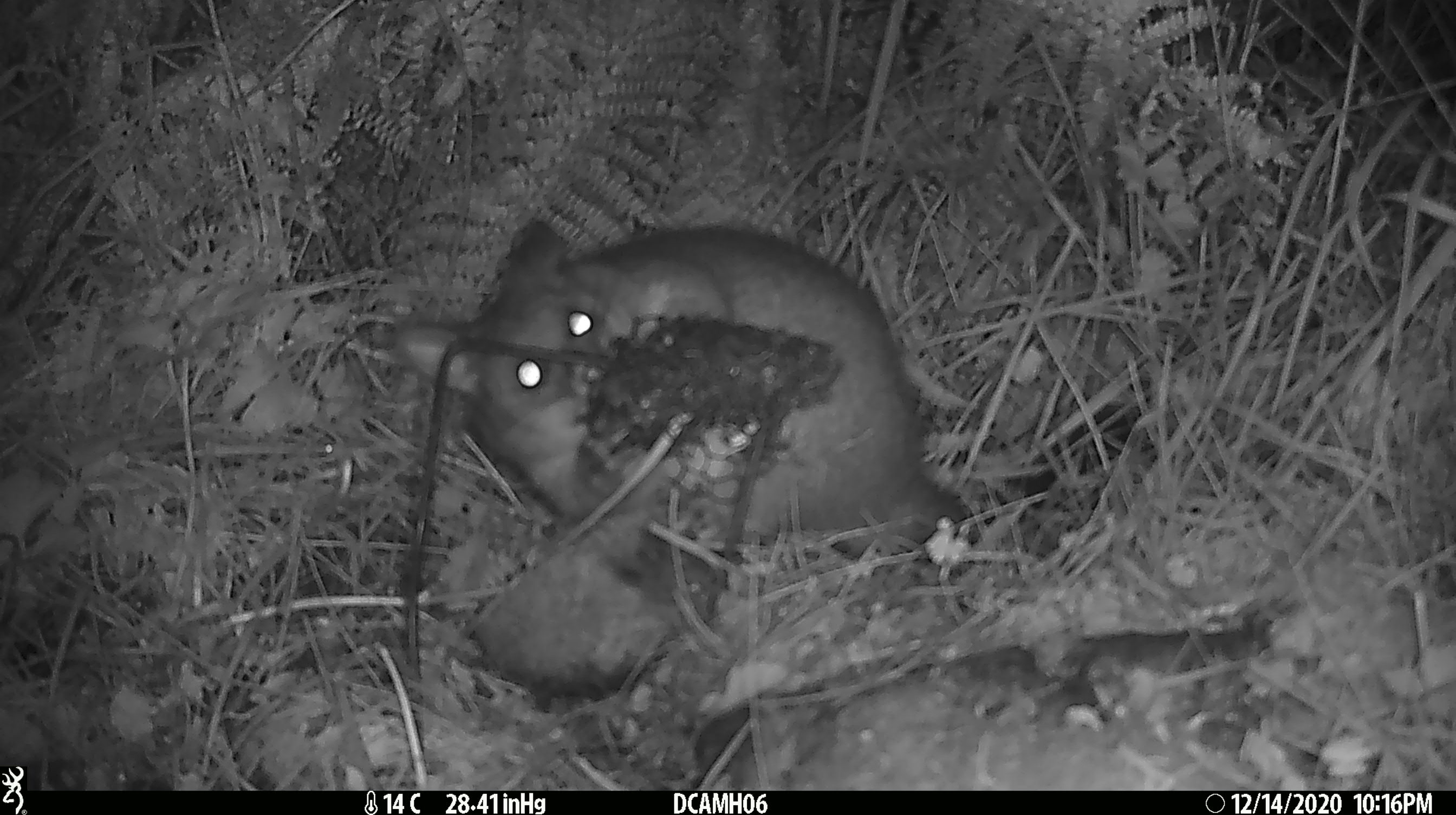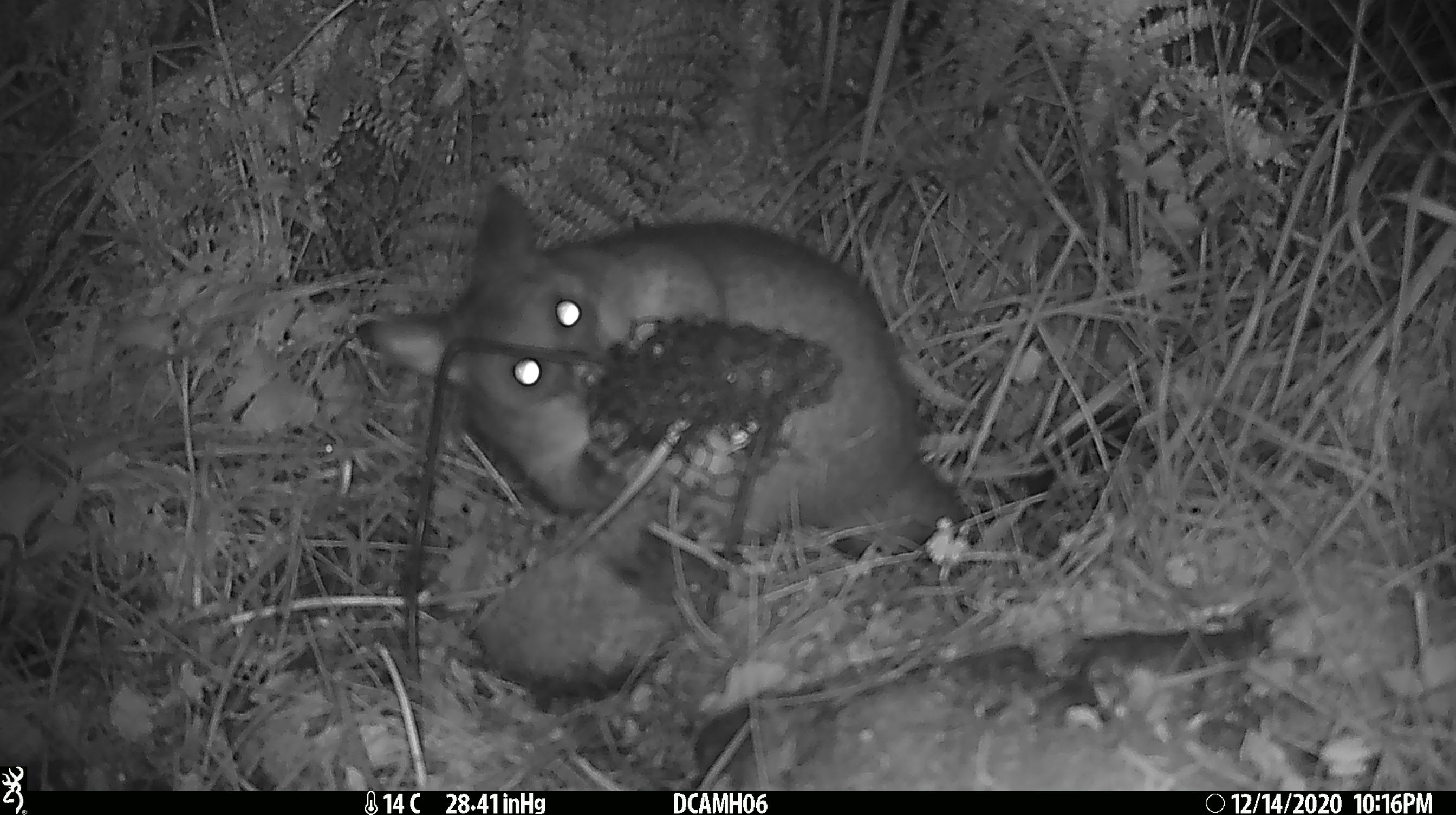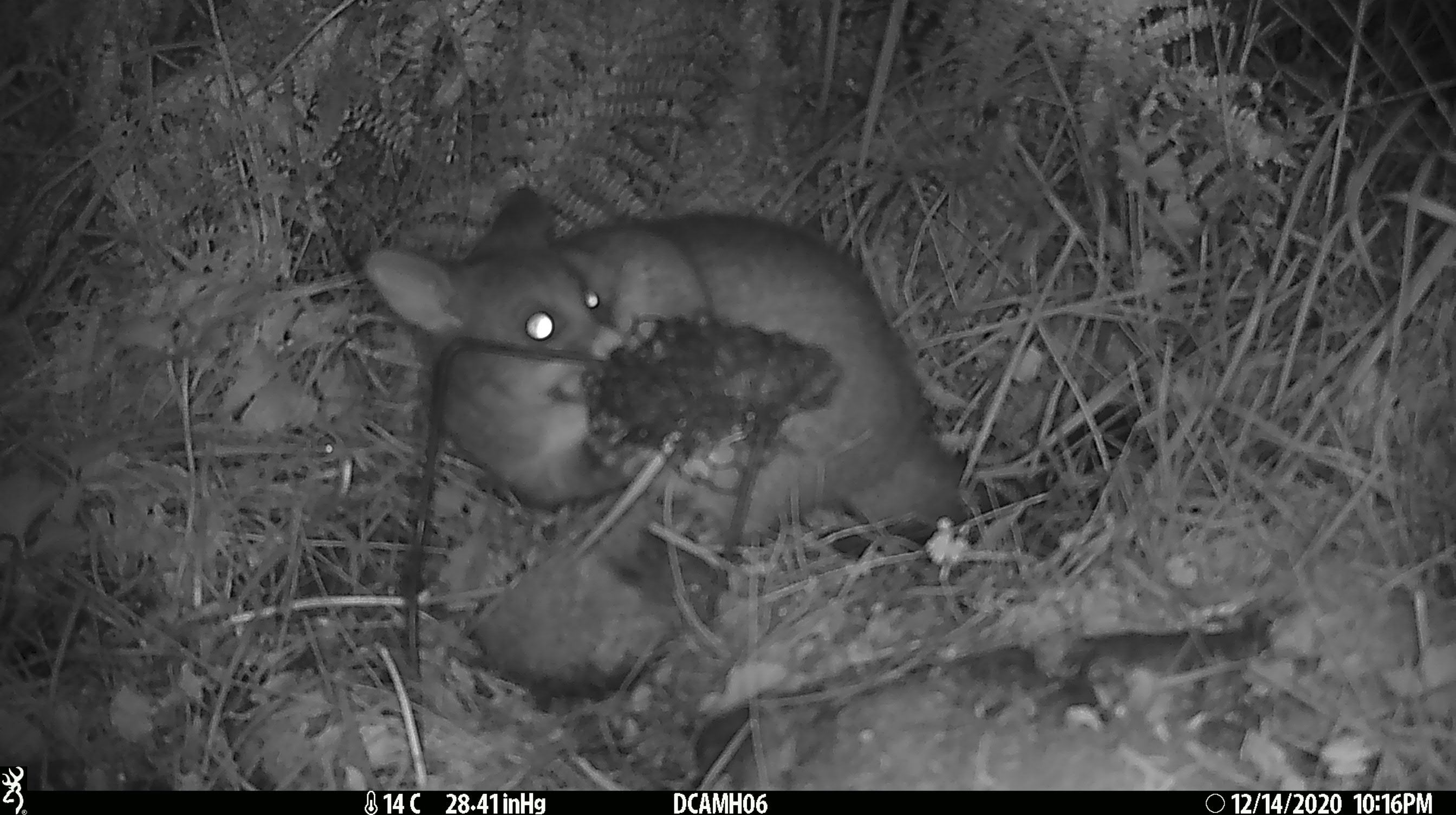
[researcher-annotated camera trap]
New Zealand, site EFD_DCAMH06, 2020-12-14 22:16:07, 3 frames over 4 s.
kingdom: Animalia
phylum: Chordata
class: Mammalia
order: Diprotodontia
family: Phalangeridae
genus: Trichosurus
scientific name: Trichosurus vulpecula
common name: common brushtail possum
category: possum